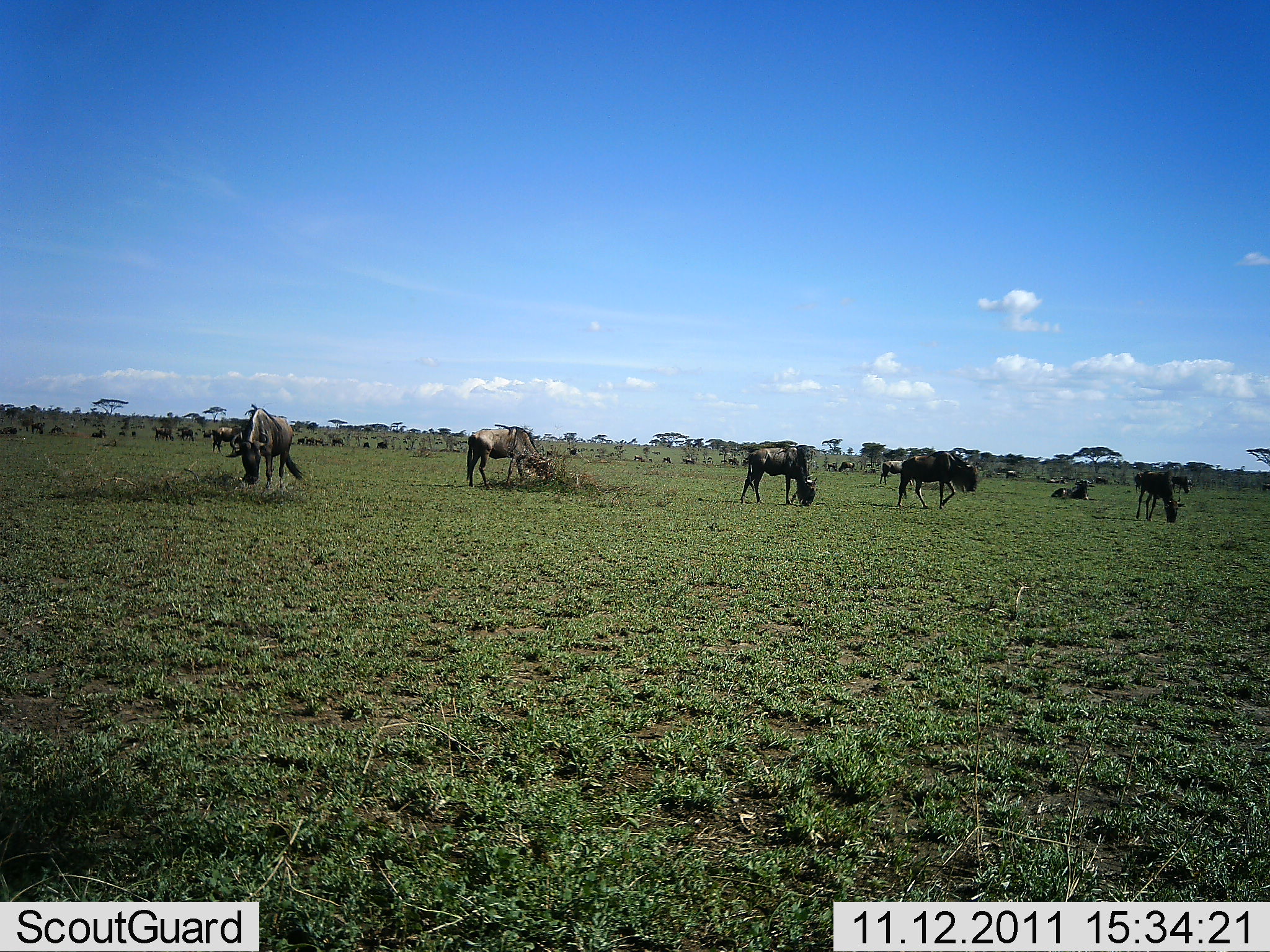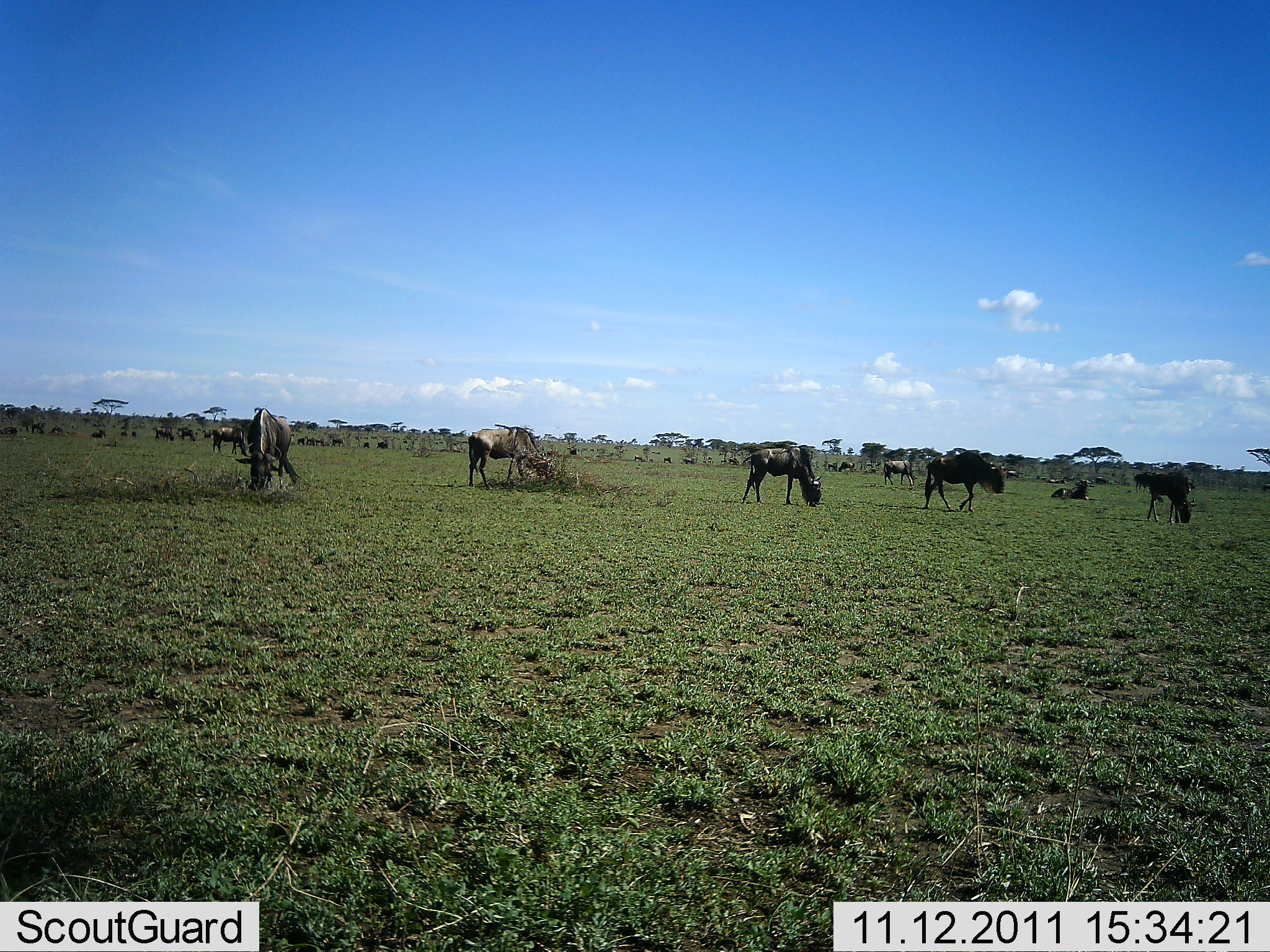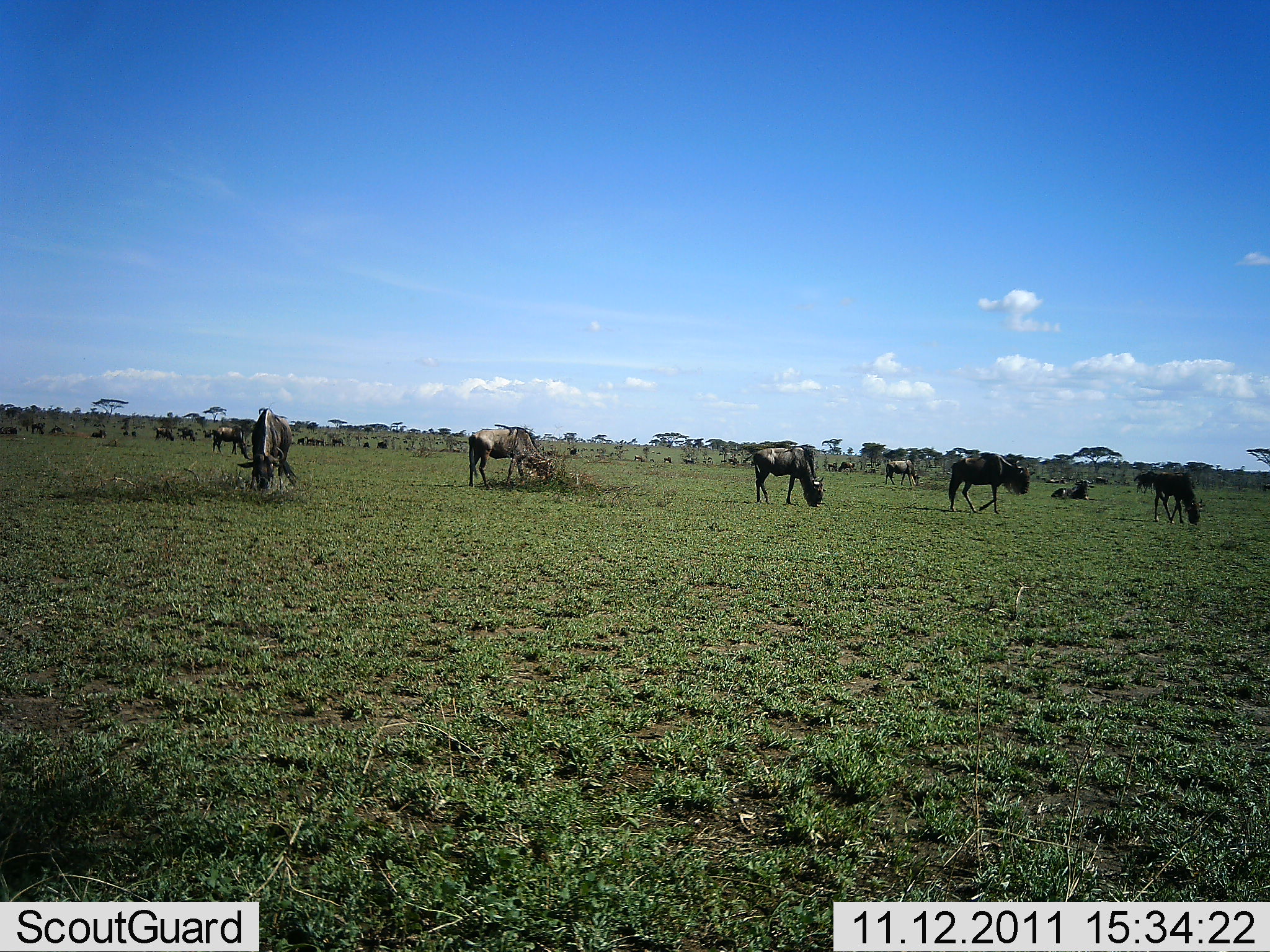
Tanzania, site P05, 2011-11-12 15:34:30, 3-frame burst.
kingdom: Animalia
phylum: Chordata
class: Mammalia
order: Artiodactyla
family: Bovidae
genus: Connochaetes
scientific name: Connochaetes taurinus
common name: blue wildebeest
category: wildebeest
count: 11-50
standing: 30%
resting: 40%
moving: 20%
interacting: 10%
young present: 0%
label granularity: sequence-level